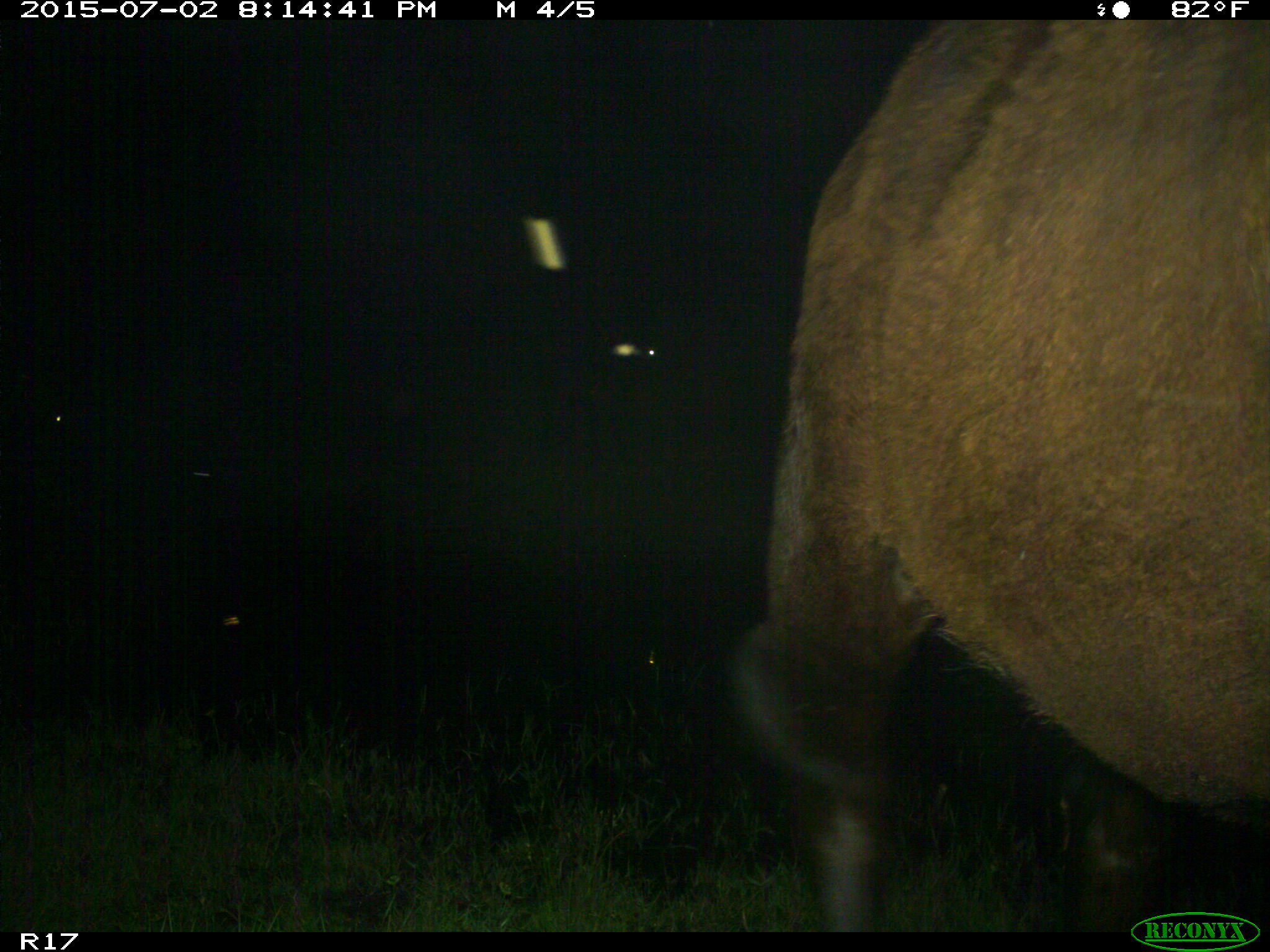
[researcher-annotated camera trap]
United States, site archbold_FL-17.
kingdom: Animalia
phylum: Chordata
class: Mammalia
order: Artiodactyla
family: Bovidae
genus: Bos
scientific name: Bos taurus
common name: domestic cow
Bos taurus (domestic cow).